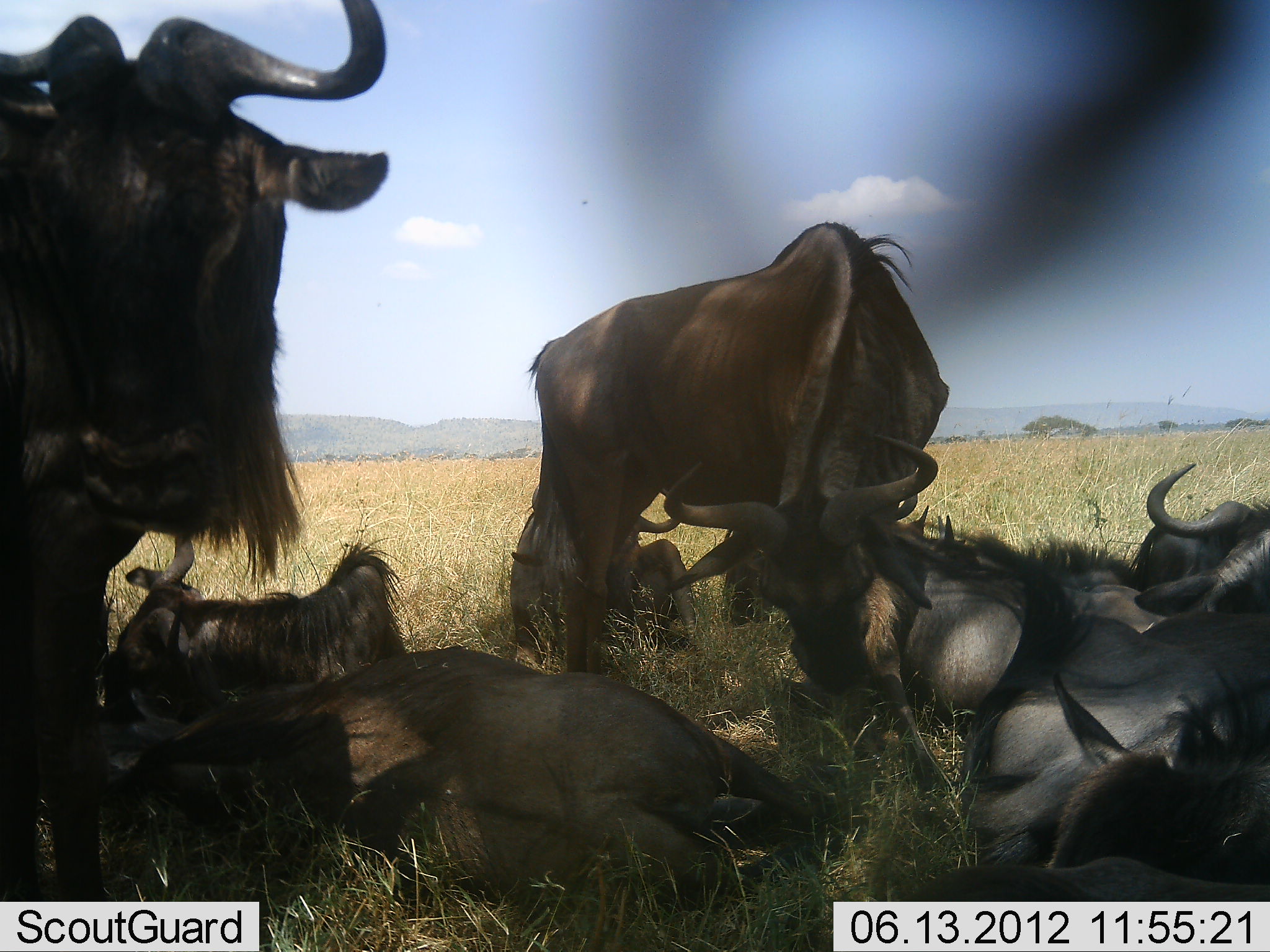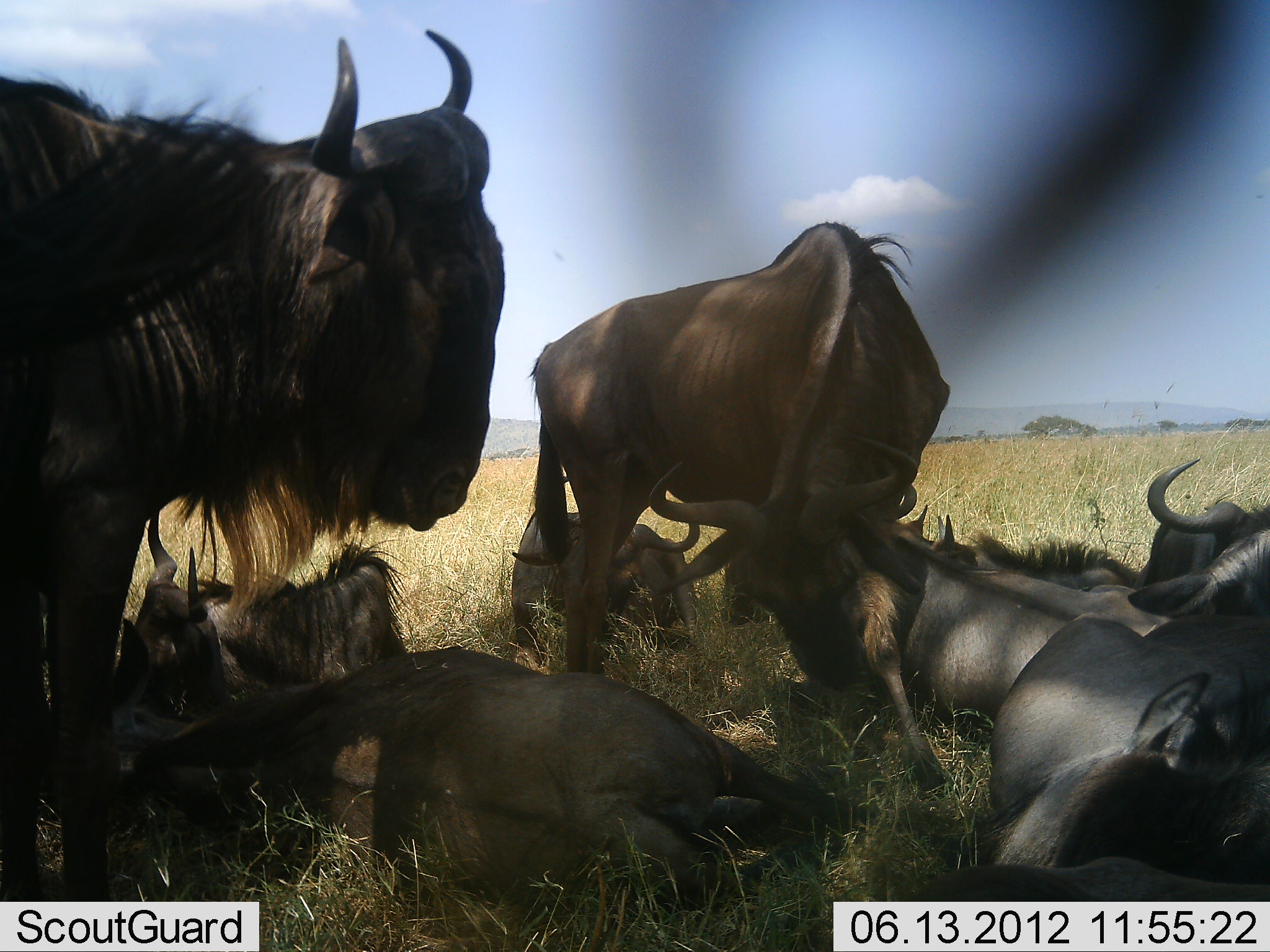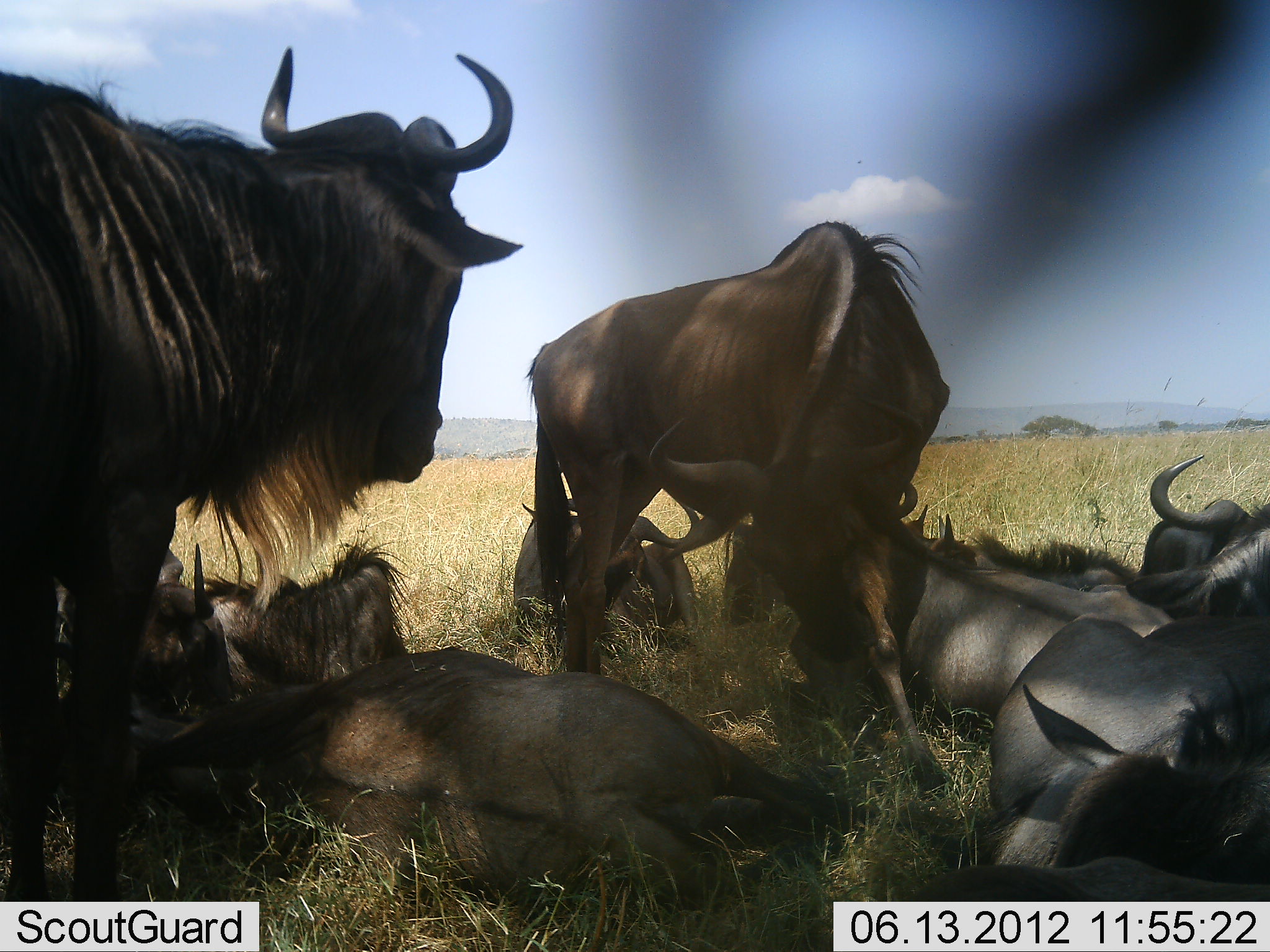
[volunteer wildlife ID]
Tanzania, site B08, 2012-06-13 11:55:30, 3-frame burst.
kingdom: Animalia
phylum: Chordata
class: Mammalia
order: Artiodactyla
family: Bovidae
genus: Connochaetes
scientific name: Connochaetes taurinus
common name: blue wildebeest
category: wildebeest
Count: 10.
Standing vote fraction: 60%.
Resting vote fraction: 90%.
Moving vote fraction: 0%.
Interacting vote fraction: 20%.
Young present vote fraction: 0%.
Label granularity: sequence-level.